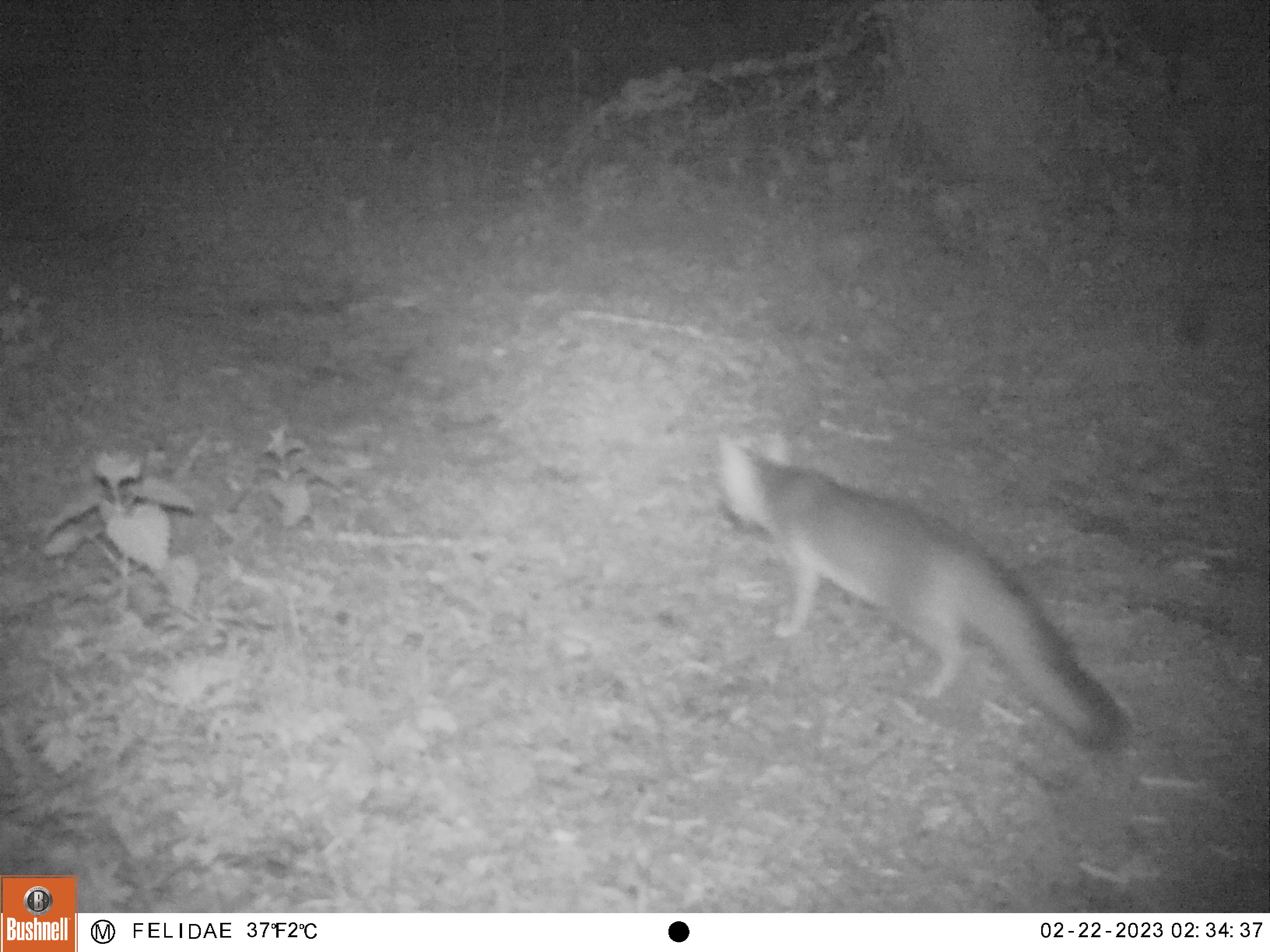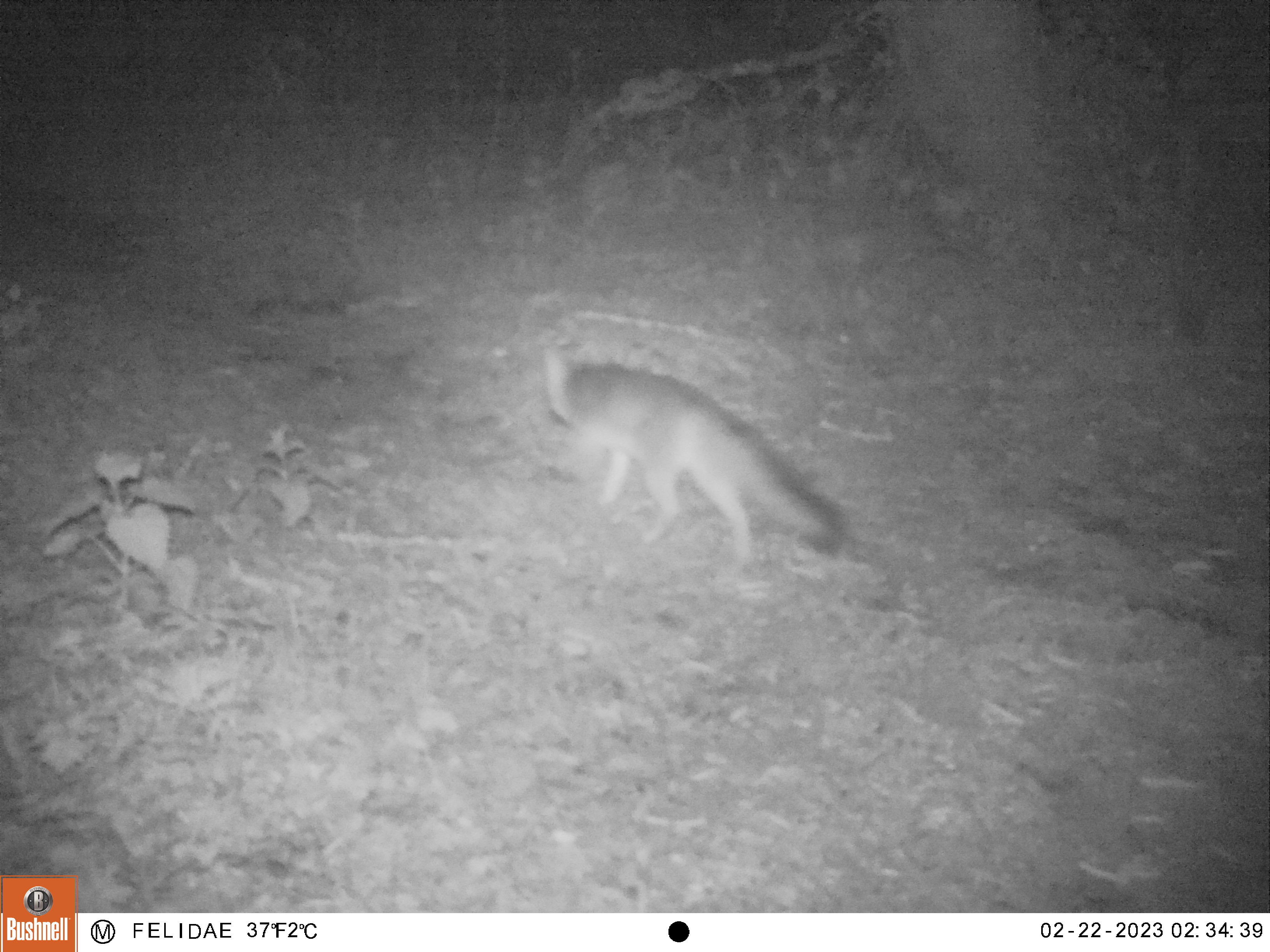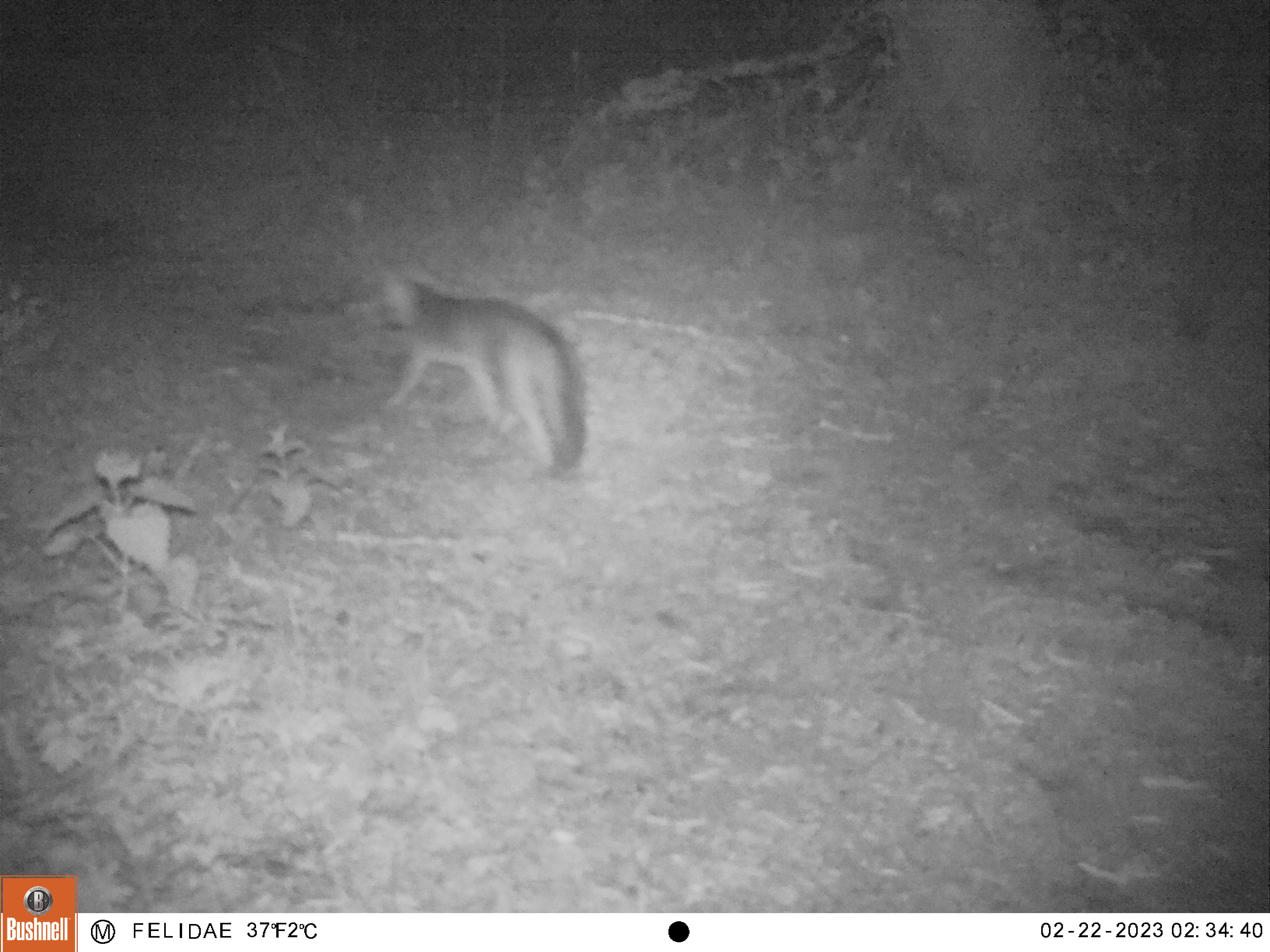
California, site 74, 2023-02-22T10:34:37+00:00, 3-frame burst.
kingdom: Animalia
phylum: Chordata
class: Mammalia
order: Carnivora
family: Canidae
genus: Urocyon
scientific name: Urocyon cinereoargenteus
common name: gray fox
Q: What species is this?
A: Gray fox (Urocyon cinereoargenteus).